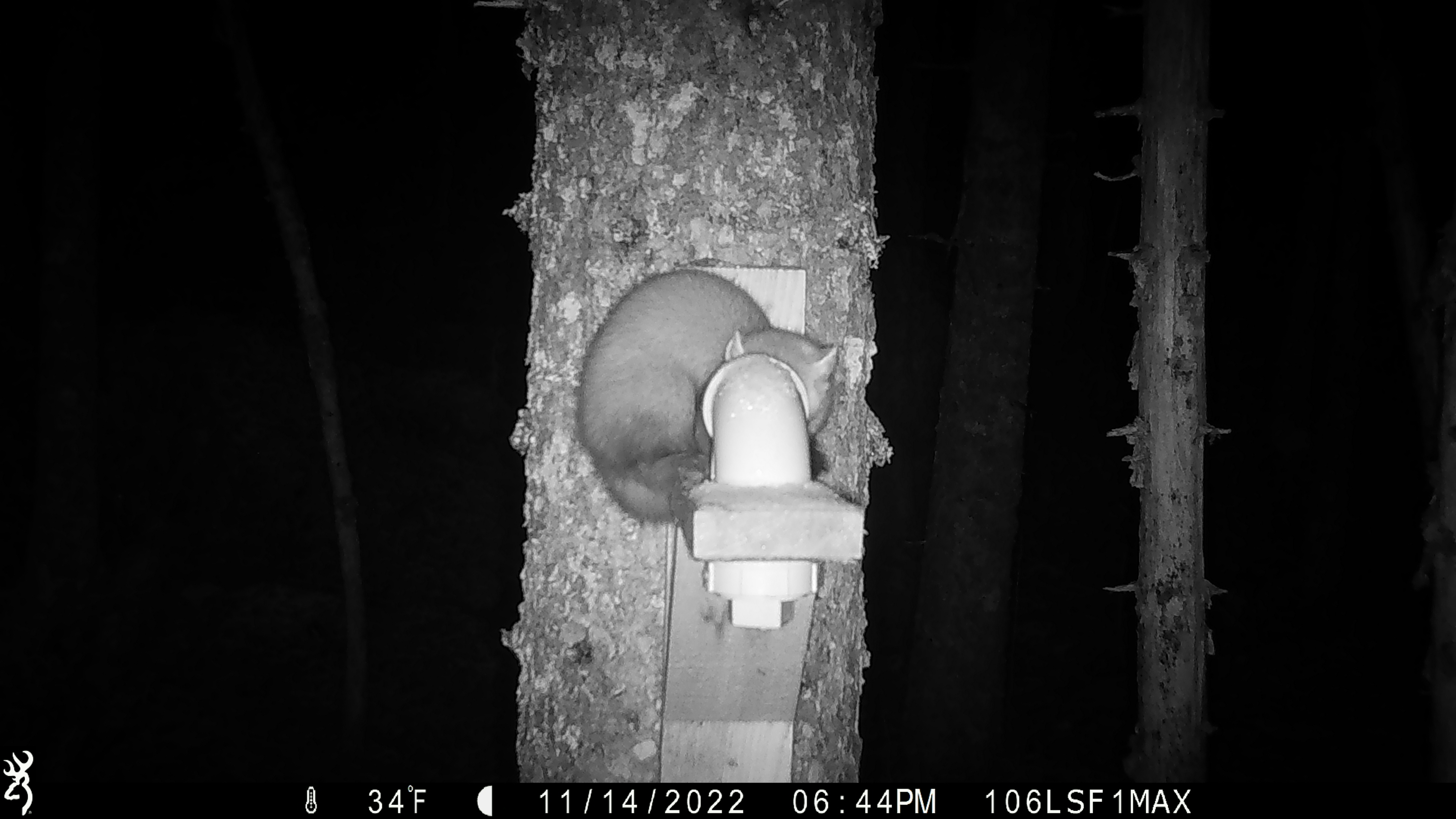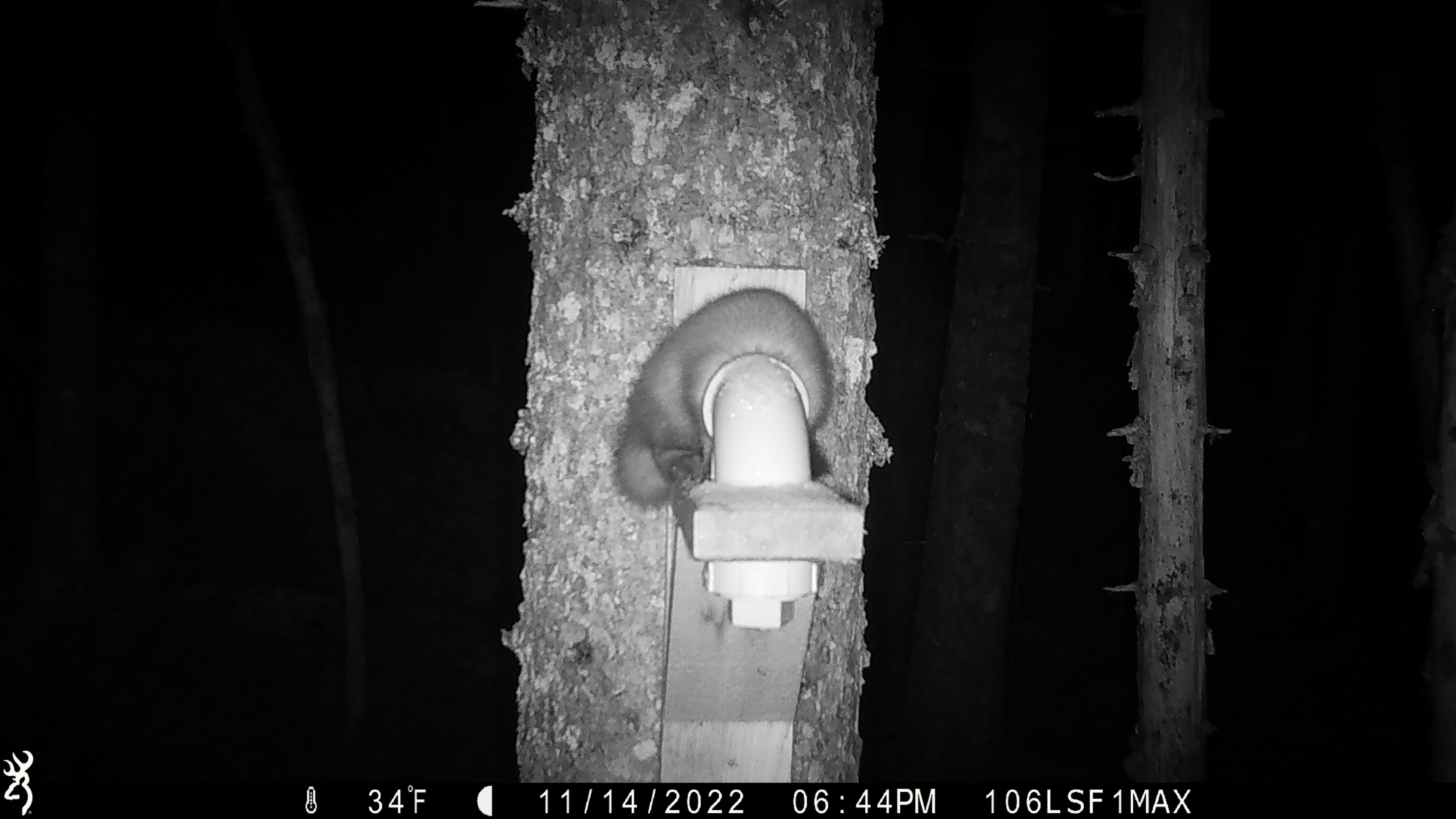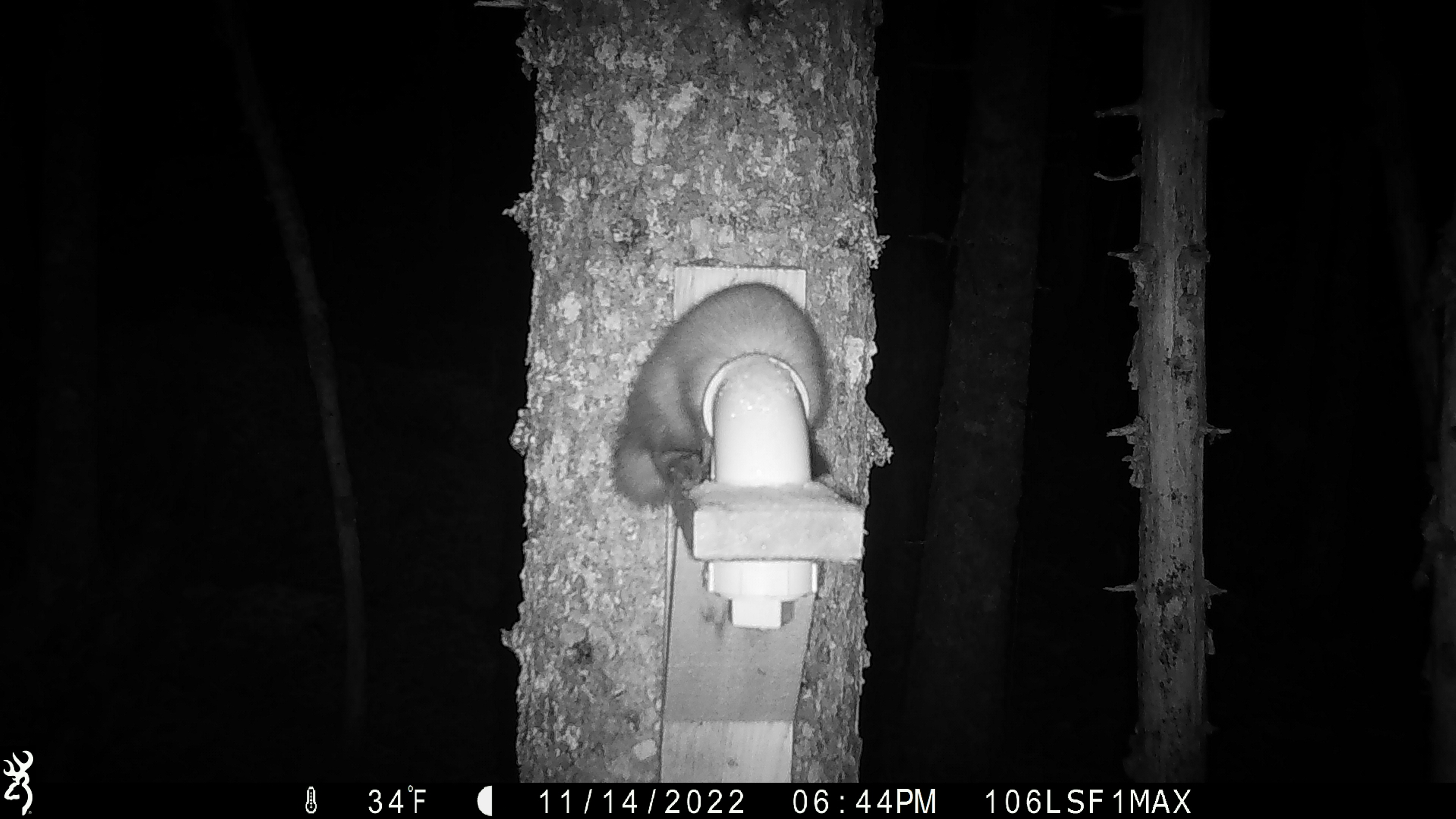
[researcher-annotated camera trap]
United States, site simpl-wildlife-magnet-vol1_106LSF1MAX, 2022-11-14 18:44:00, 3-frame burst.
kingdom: Animalia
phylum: Chordata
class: Mammalia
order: Carnivora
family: Mustelidae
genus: Martes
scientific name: Martes americana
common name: american marten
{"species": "american marten (Martes americana)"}